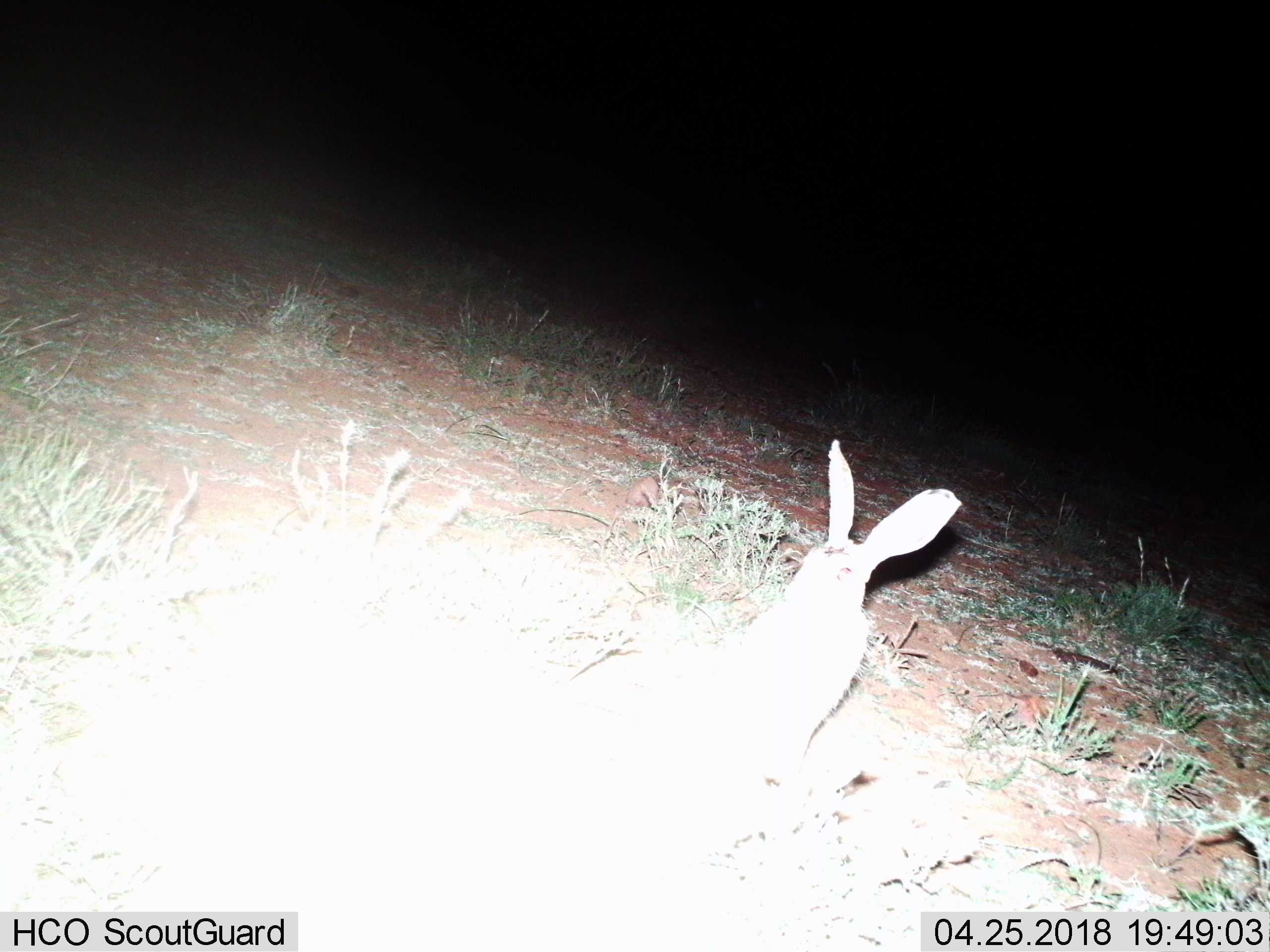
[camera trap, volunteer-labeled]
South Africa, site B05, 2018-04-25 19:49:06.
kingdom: Animalia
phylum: Chordata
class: Mammalia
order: Lagomorpha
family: Leporidae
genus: Lepus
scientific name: Lepus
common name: hare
Hare (Lepus), count 1. Behavior (volunteer vote fractions): standing 50%, resting 50%, moving 17%, interacting 0%. Young present (vote fraction): 0%. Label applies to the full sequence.